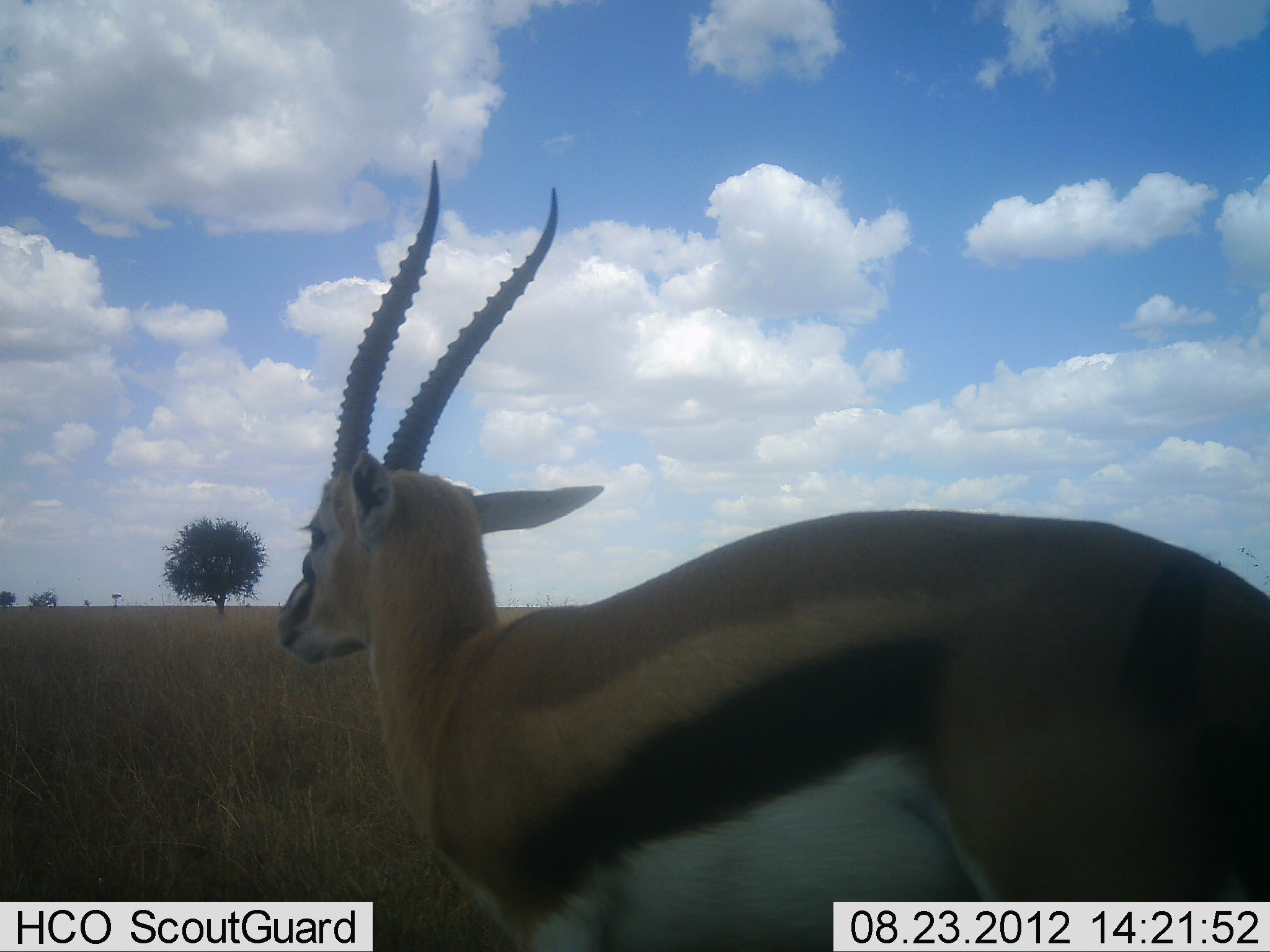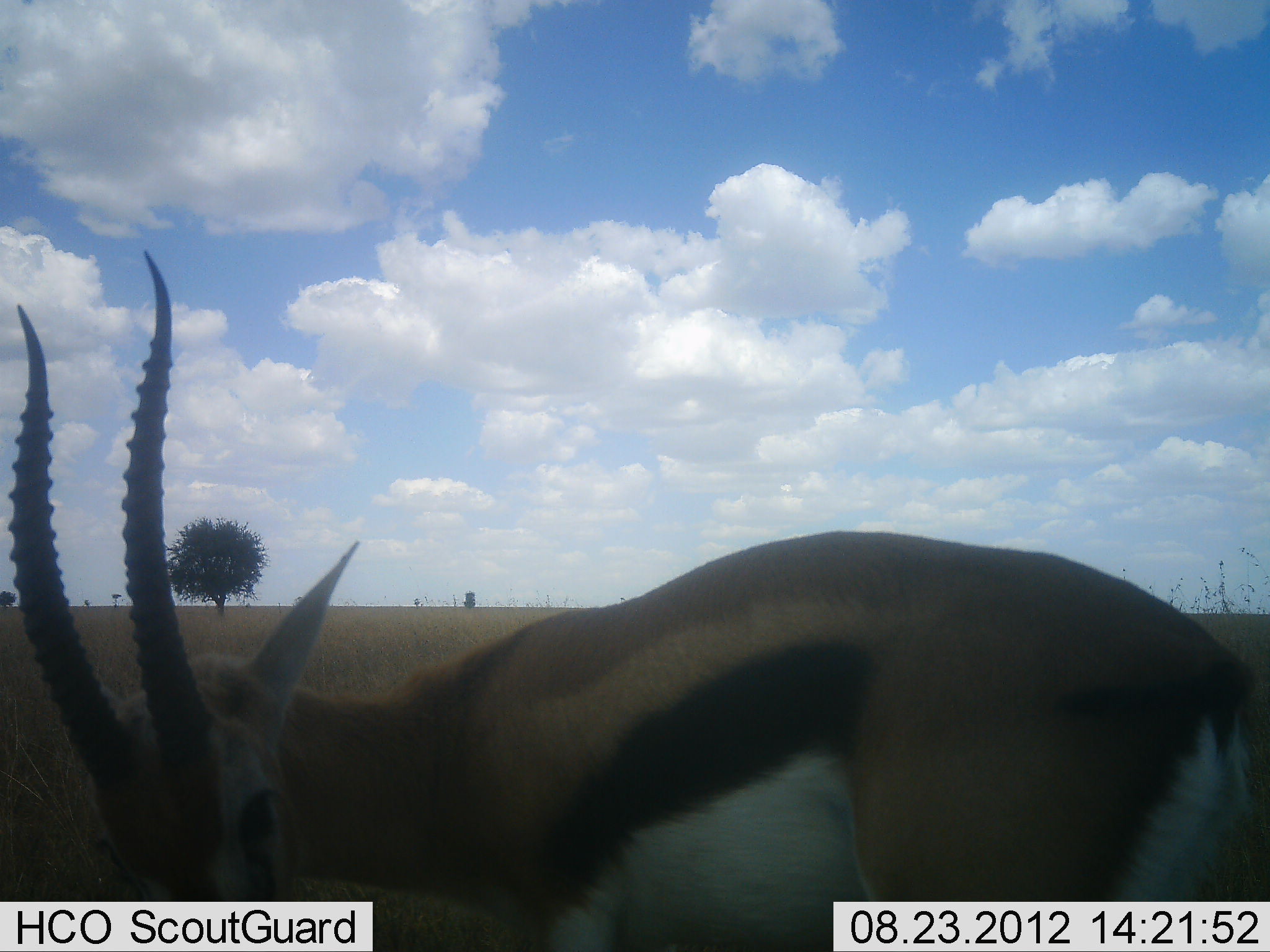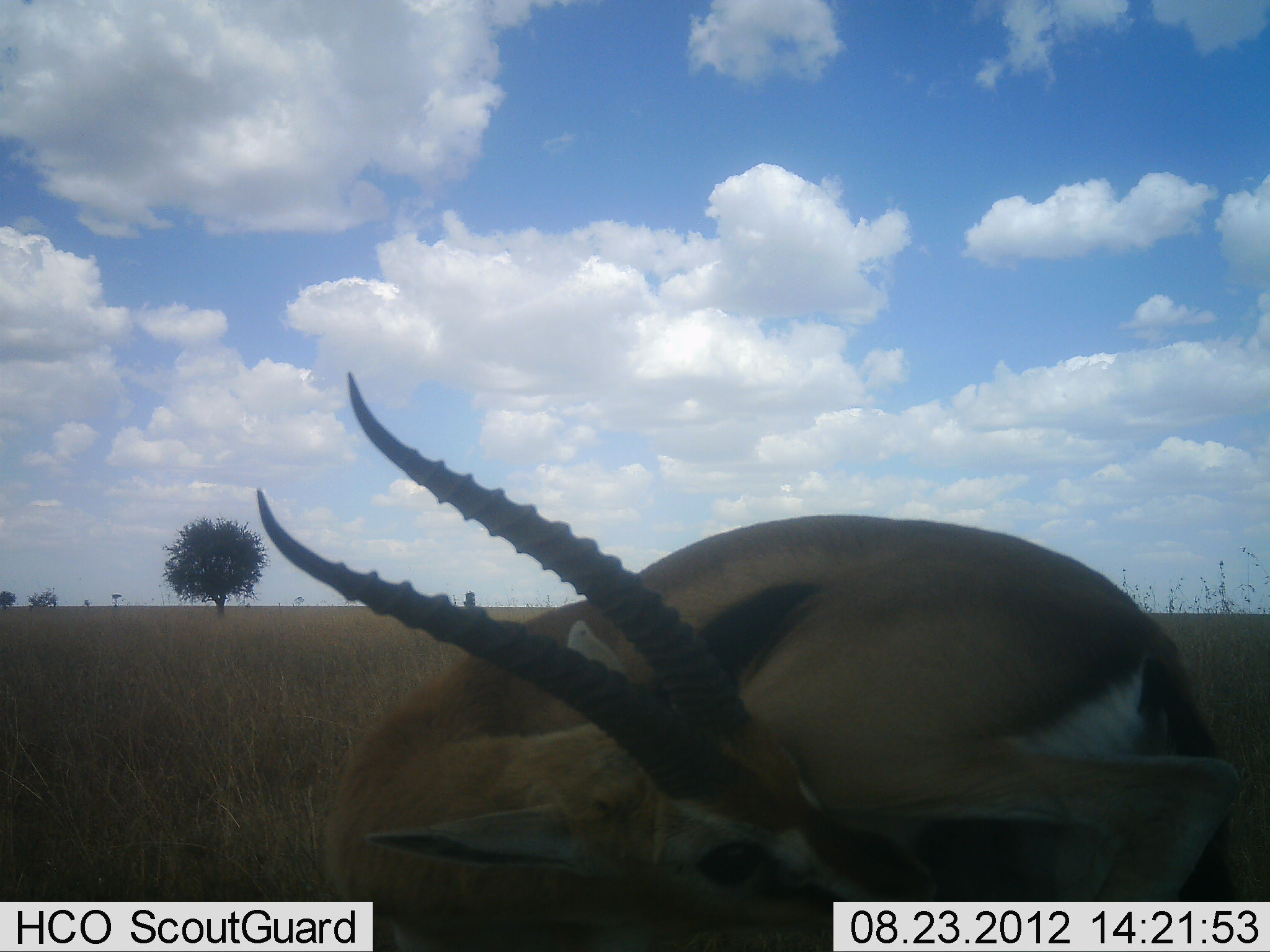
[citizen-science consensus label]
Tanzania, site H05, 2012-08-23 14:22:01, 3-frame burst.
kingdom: Animalia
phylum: Chordata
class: Mammalia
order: Artiodactyla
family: Bovidae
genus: Eudorcas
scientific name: Eudorcas thomsonii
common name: thomson's gazelle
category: gazellethomsons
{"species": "gazellethomsons (thomson's gazelle) (Eudorcas thomsonii)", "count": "1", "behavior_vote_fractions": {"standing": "90%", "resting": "0%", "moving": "0%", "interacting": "0%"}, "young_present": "0%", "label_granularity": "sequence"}